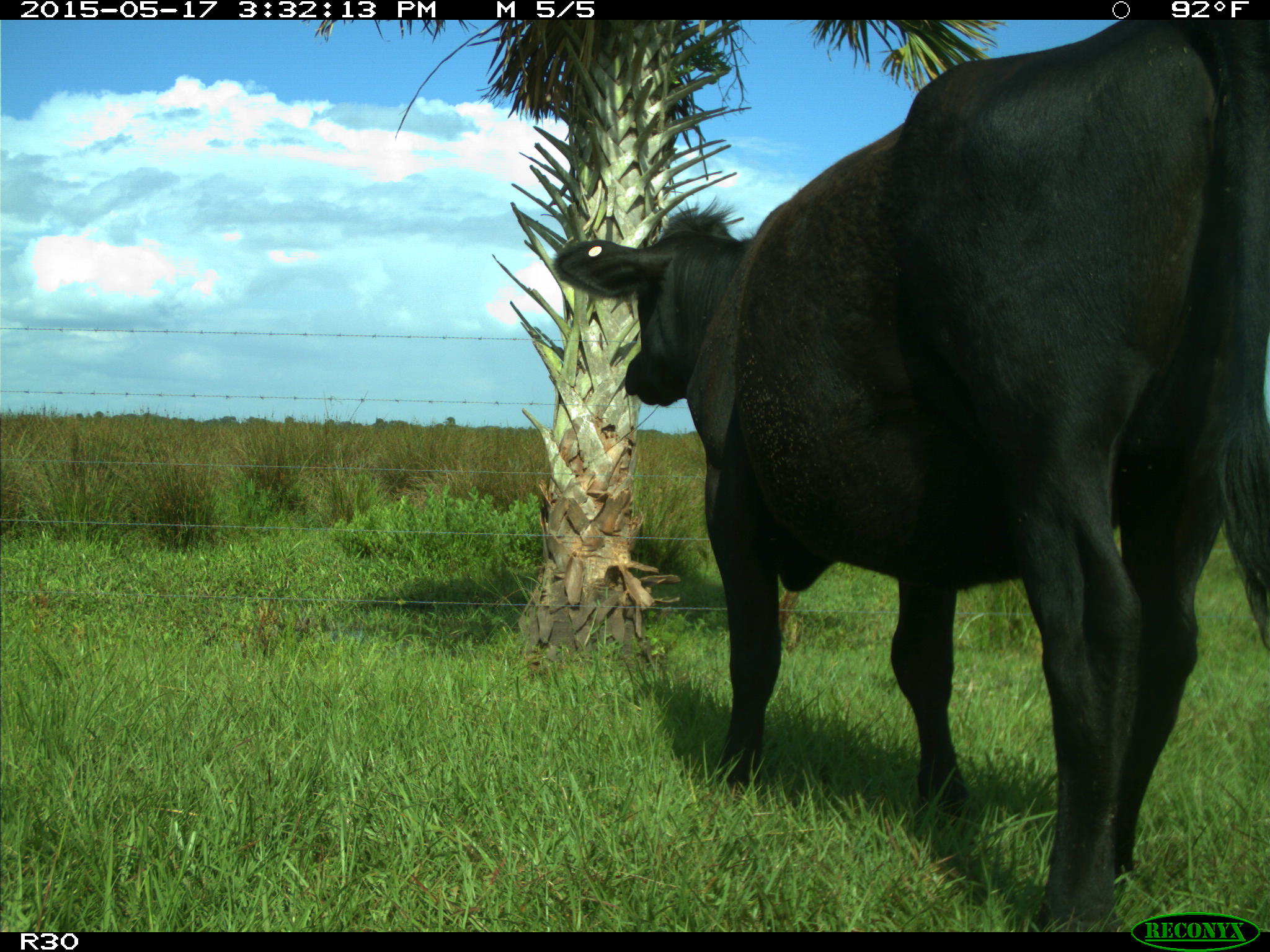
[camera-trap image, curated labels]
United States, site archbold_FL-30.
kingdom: Animalia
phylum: Chordata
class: Mammalia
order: Artiodactyla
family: Bovidae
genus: Bos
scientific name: Bos taurus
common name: domestic cow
Bos taurus (domestic cow).